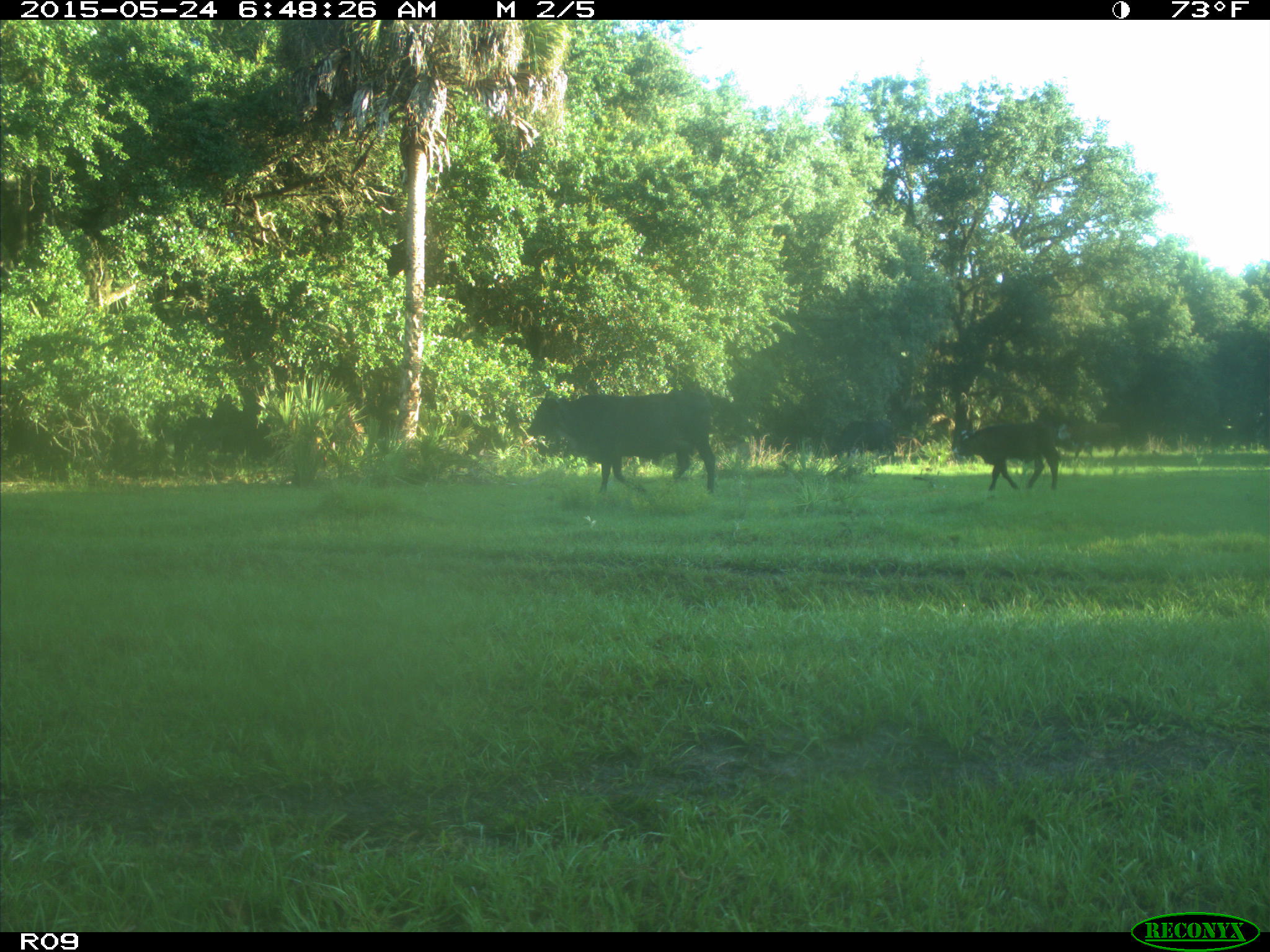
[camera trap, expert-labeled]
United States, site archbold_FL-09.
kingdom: Animalia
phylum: Chordata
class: Mammalia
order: Artiodactyla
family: Bovidae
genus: Bos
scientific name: Bos taurus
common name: domestic cow